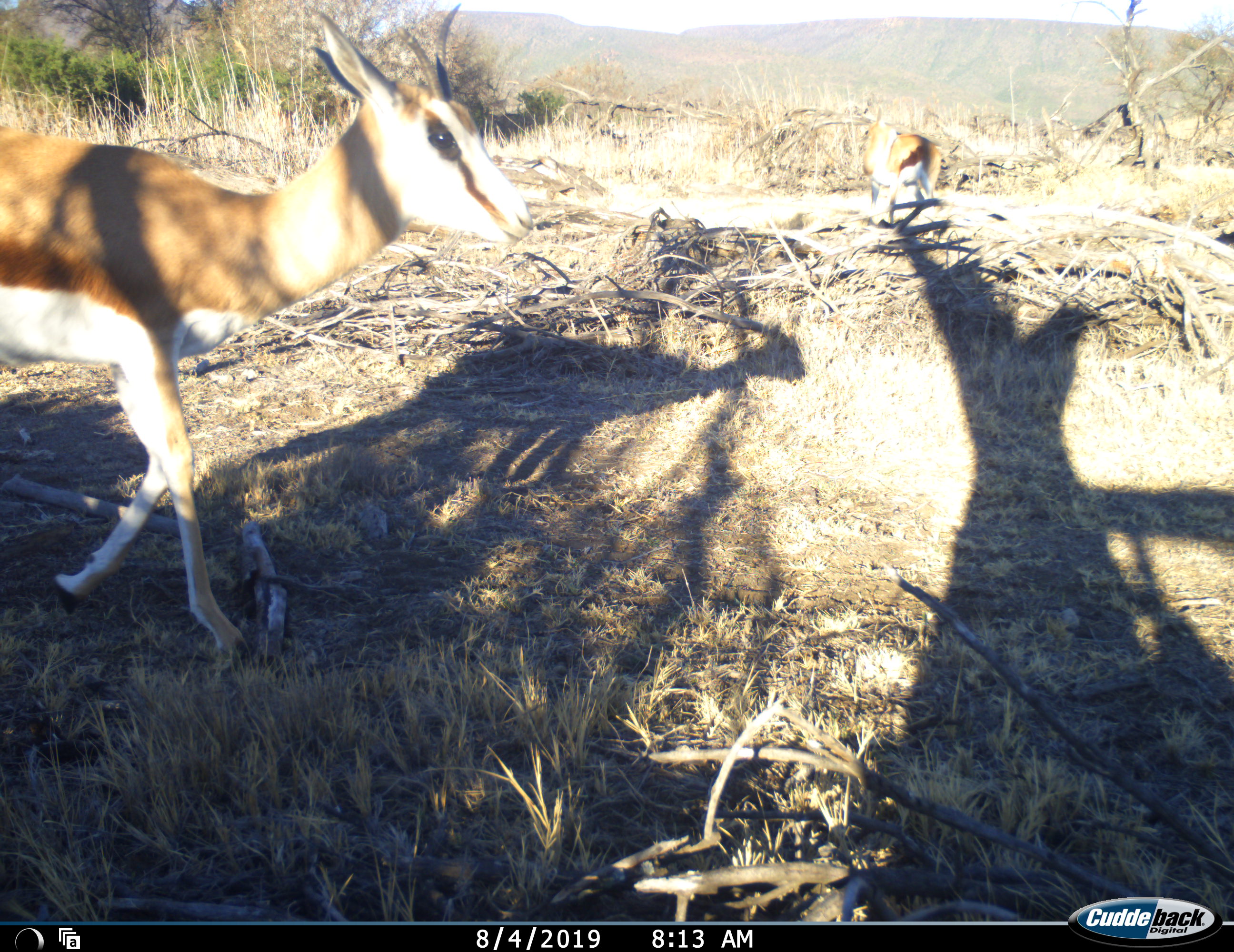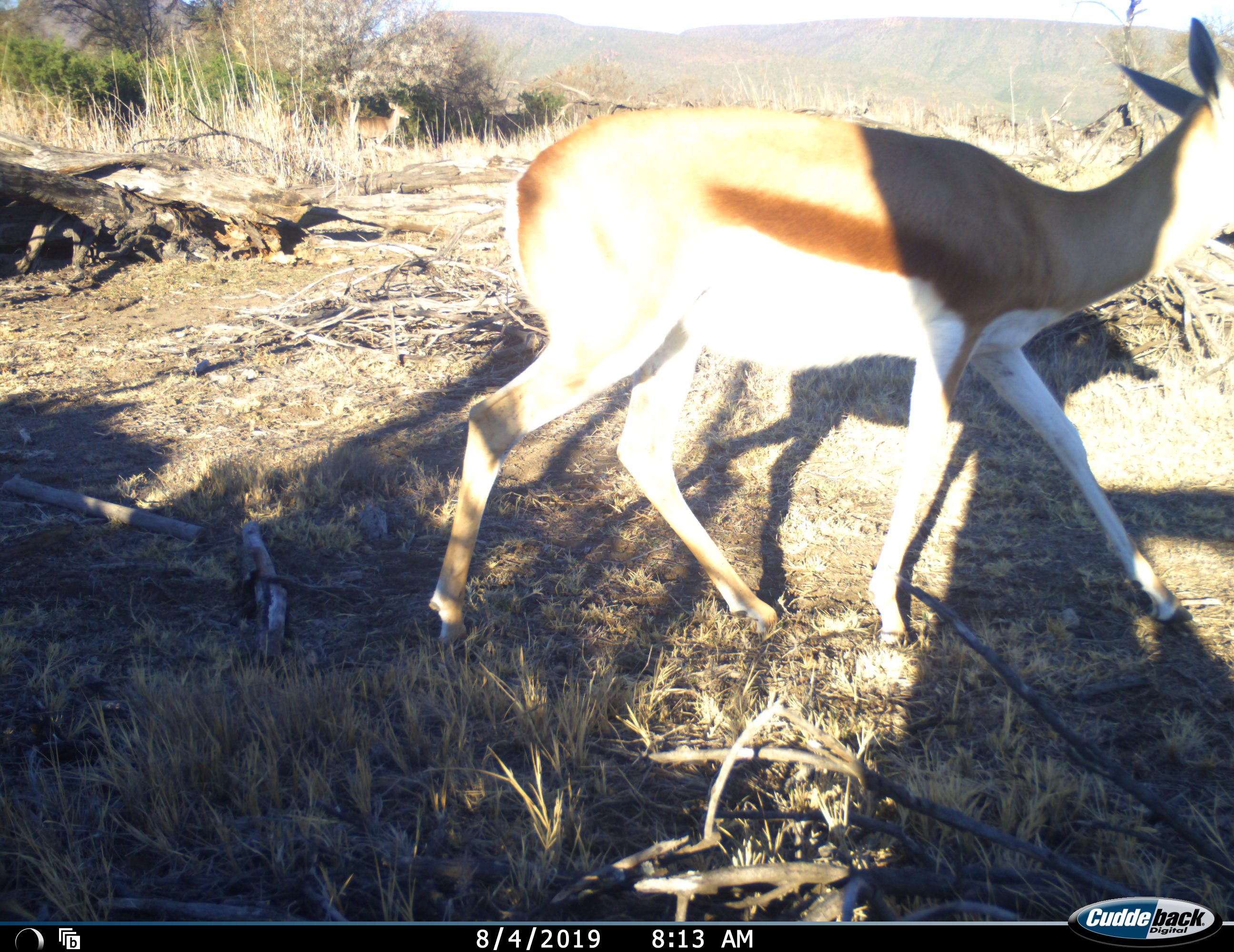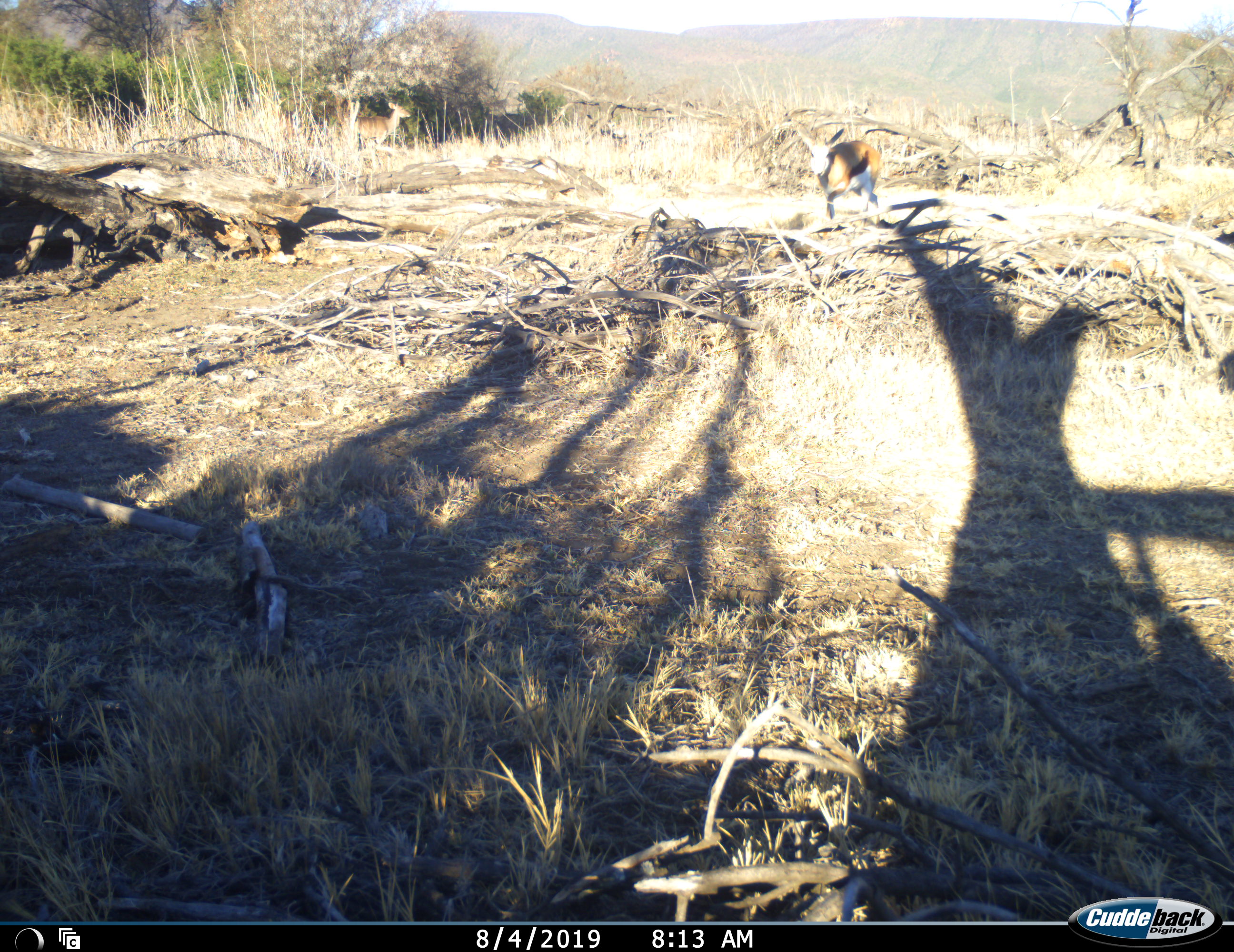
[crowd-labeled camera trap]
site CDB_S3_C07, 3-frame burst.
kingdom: Animalia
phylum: Chordata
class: Mammalia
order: Artiodactyla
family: Bovidae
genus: Antidorcas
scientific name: Antidorcas marsupialis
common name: springbok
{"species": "springbok (Antidorcas marsupialis)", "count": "2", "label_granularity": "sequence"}